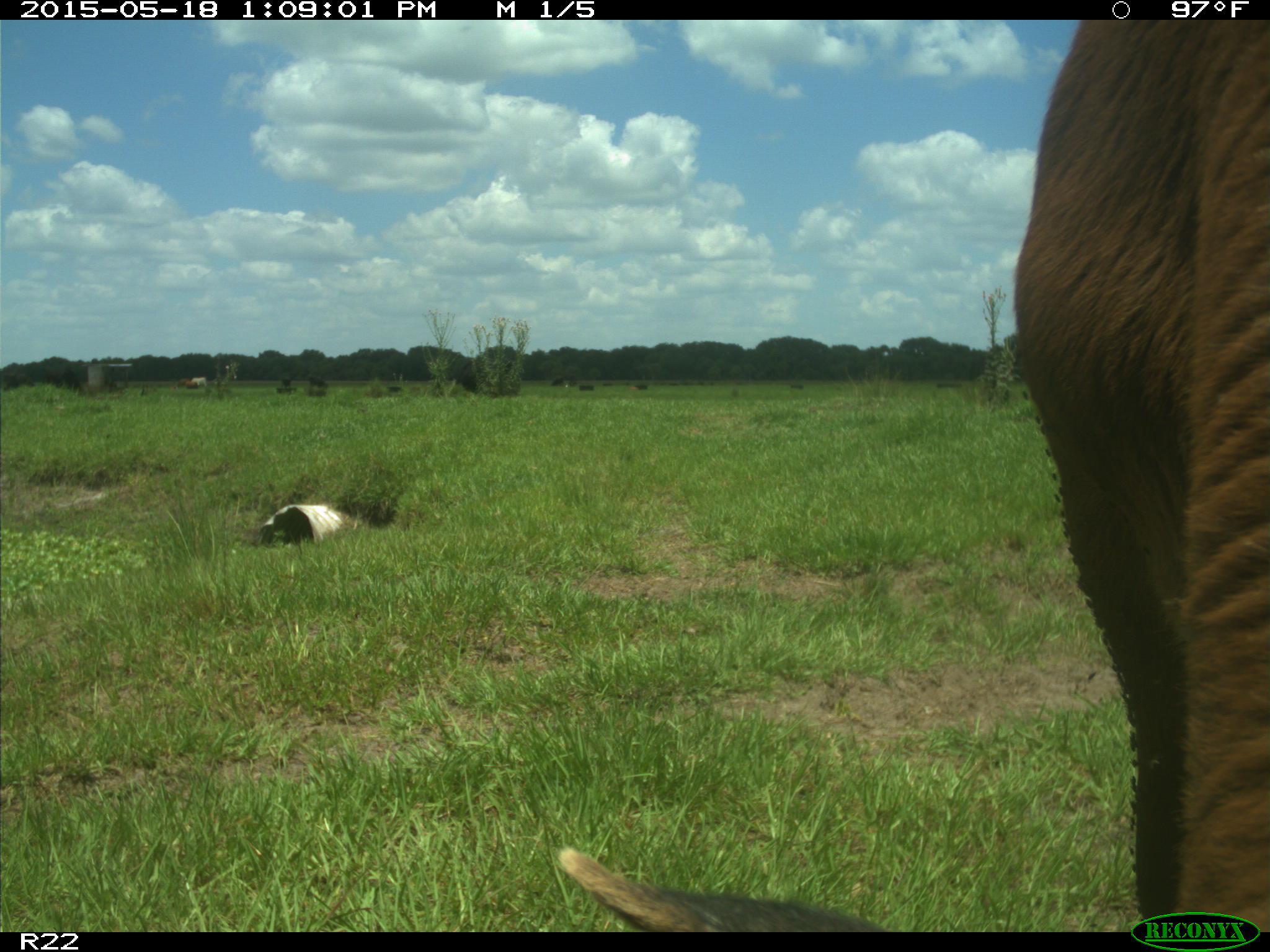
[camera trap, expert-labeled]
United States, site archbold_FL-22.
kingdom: Animalia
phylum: Chordata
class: Mammalia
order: Artiodactyla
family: Bovidae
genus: Bos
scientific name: Bos taurus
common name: domestic cow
Bos taurus (domestic cow).